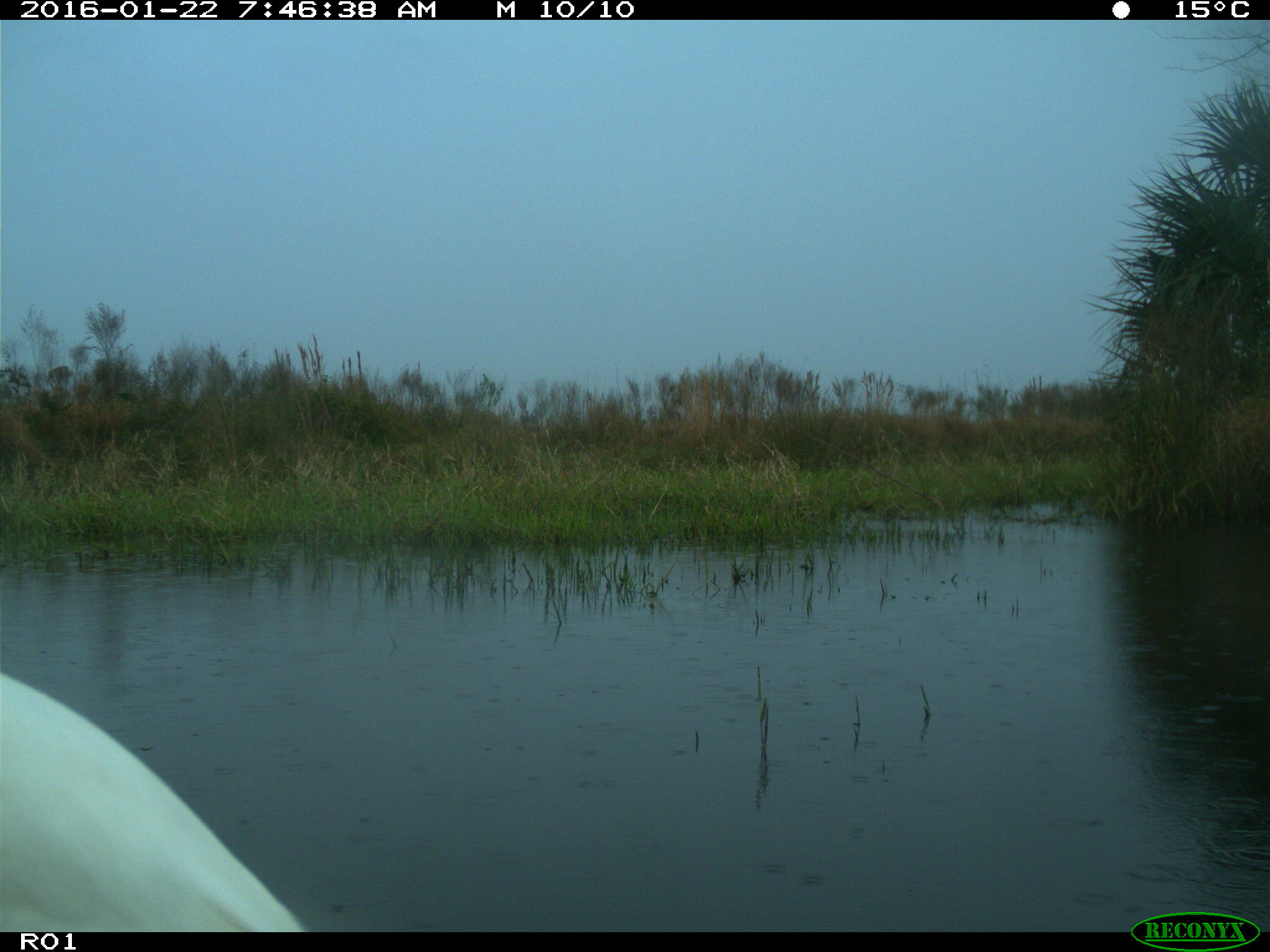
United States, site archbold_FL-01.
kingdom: Animalia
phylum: Chordata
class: Aves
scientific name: Aves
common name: birds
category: unidentified bird